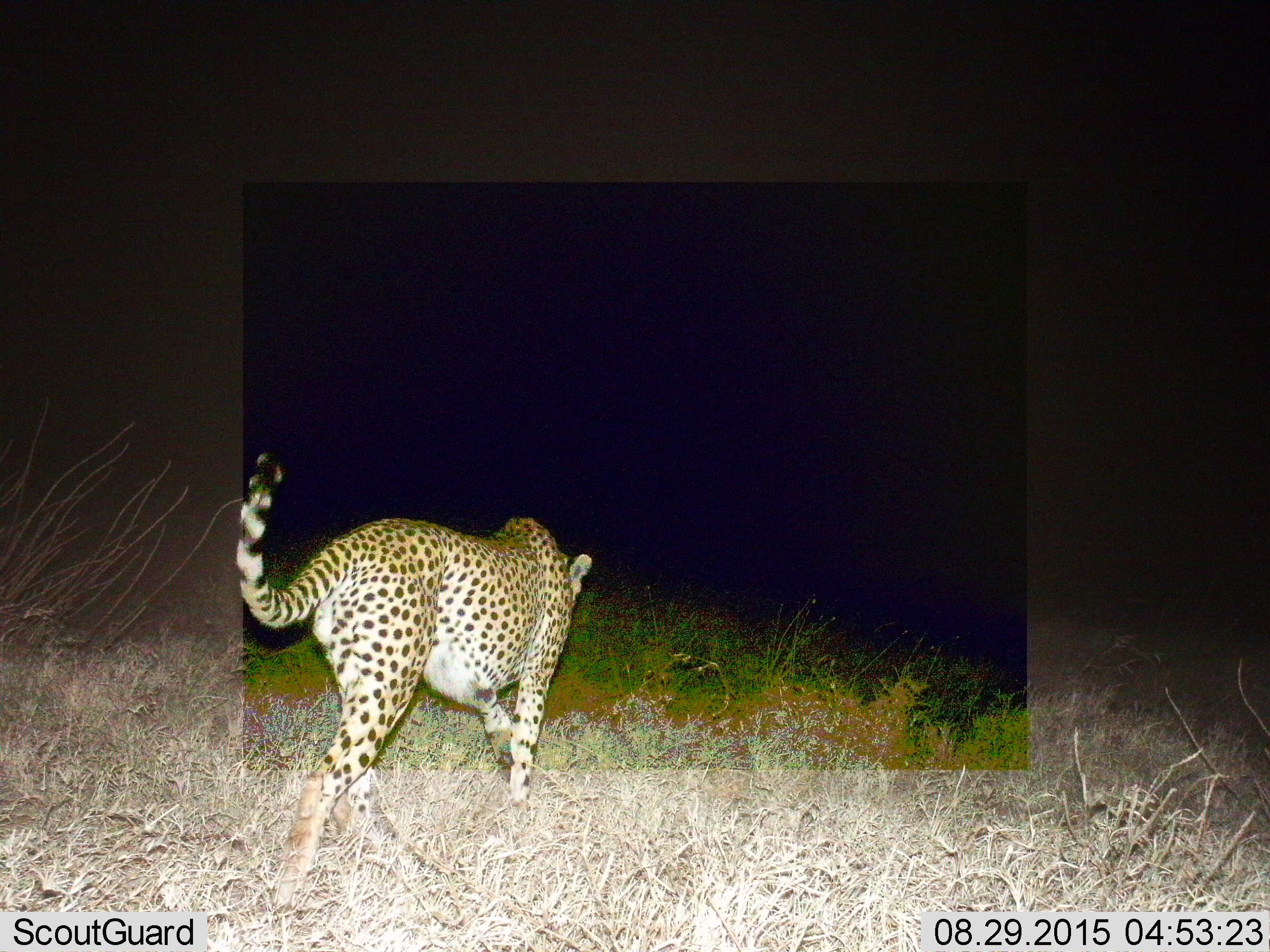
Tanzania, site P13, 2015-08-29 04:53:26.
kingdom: Animalia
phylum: Chordata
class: Mammalia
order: Carnivora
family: Felidae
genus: Acinonyx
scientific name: Acinonyx jubatus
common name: cheetah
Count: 1.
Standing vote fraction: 12%.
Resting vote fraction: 0%.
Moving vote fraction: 100%.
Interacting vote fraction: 0%.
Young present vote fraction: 0%.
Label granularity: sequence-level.